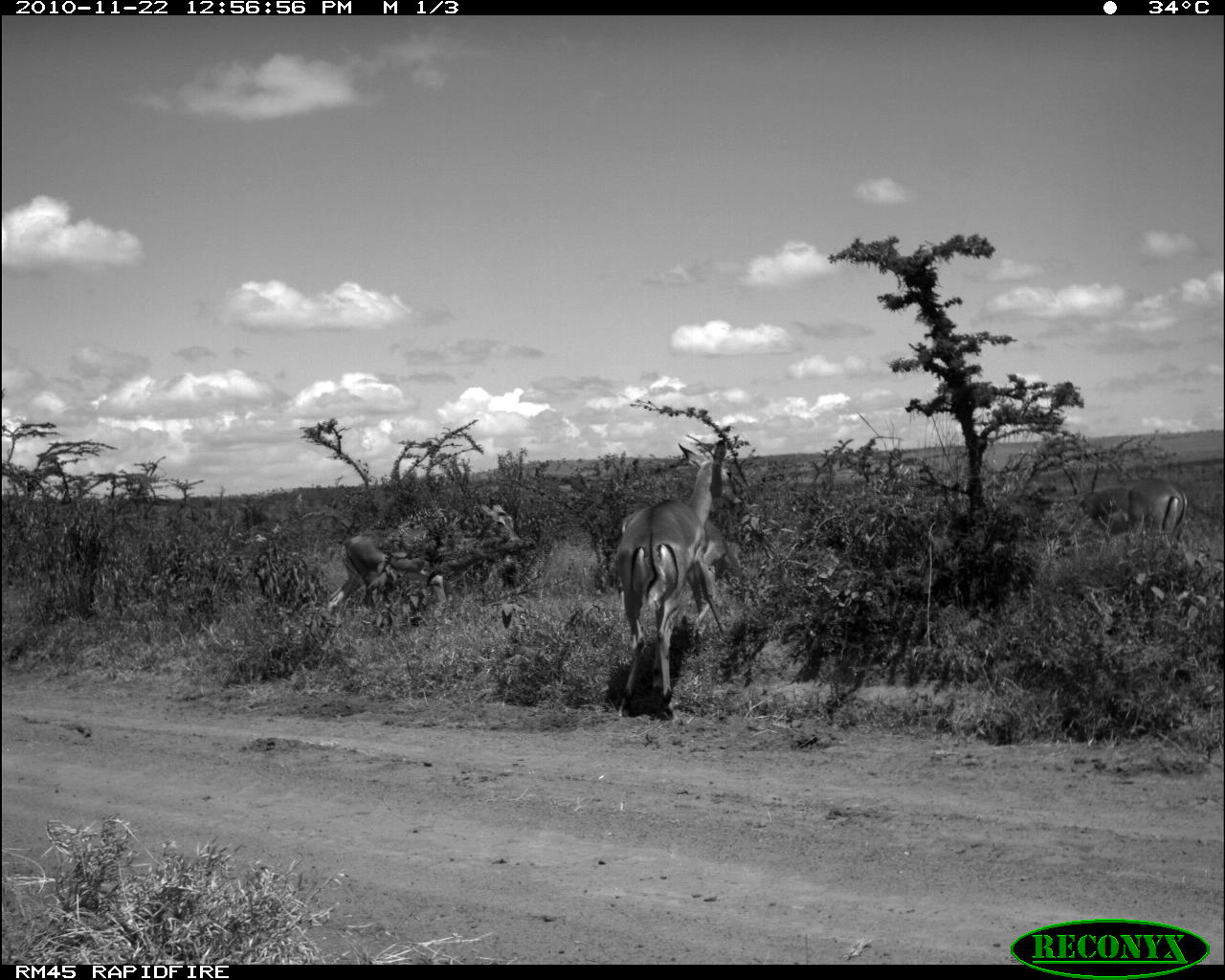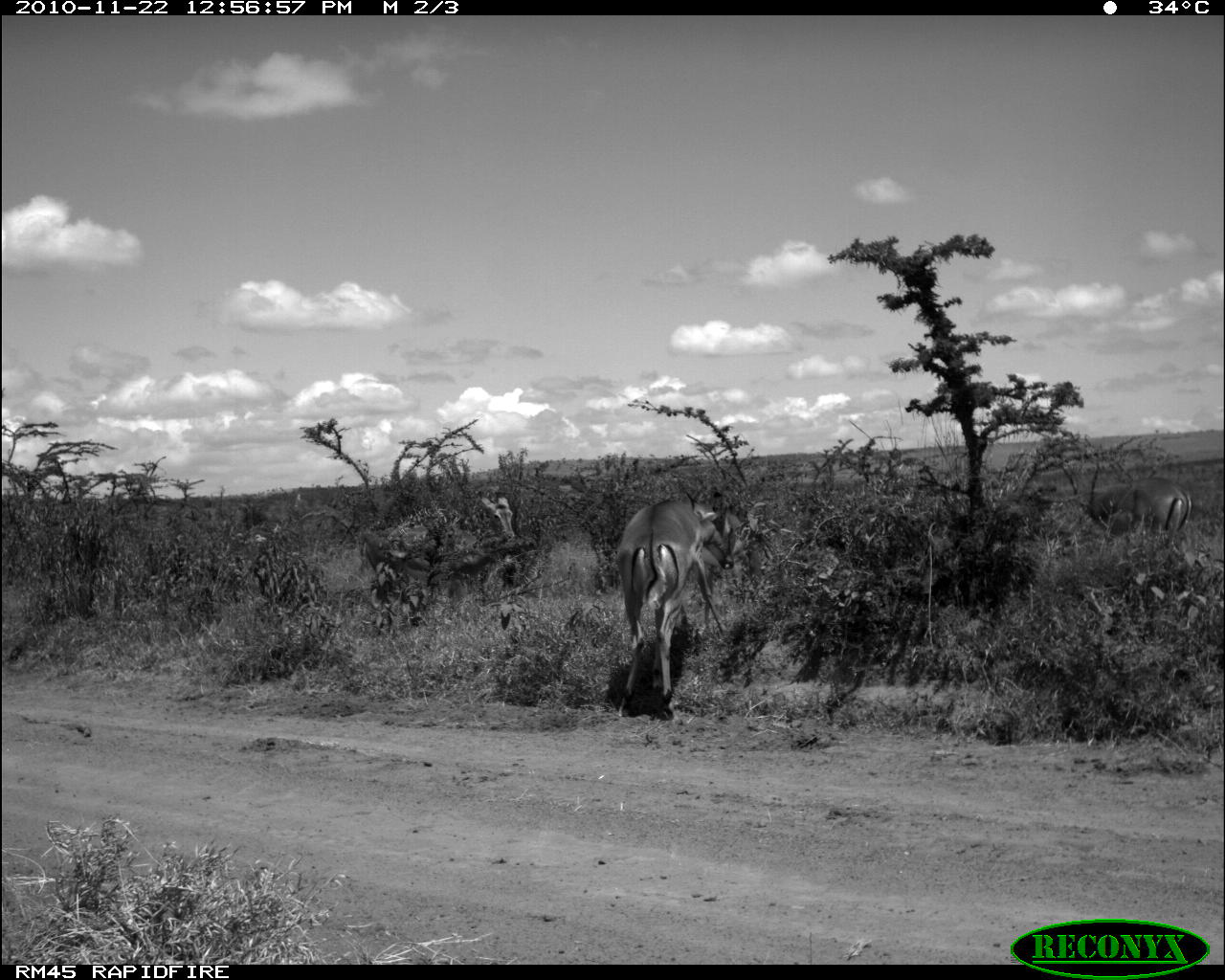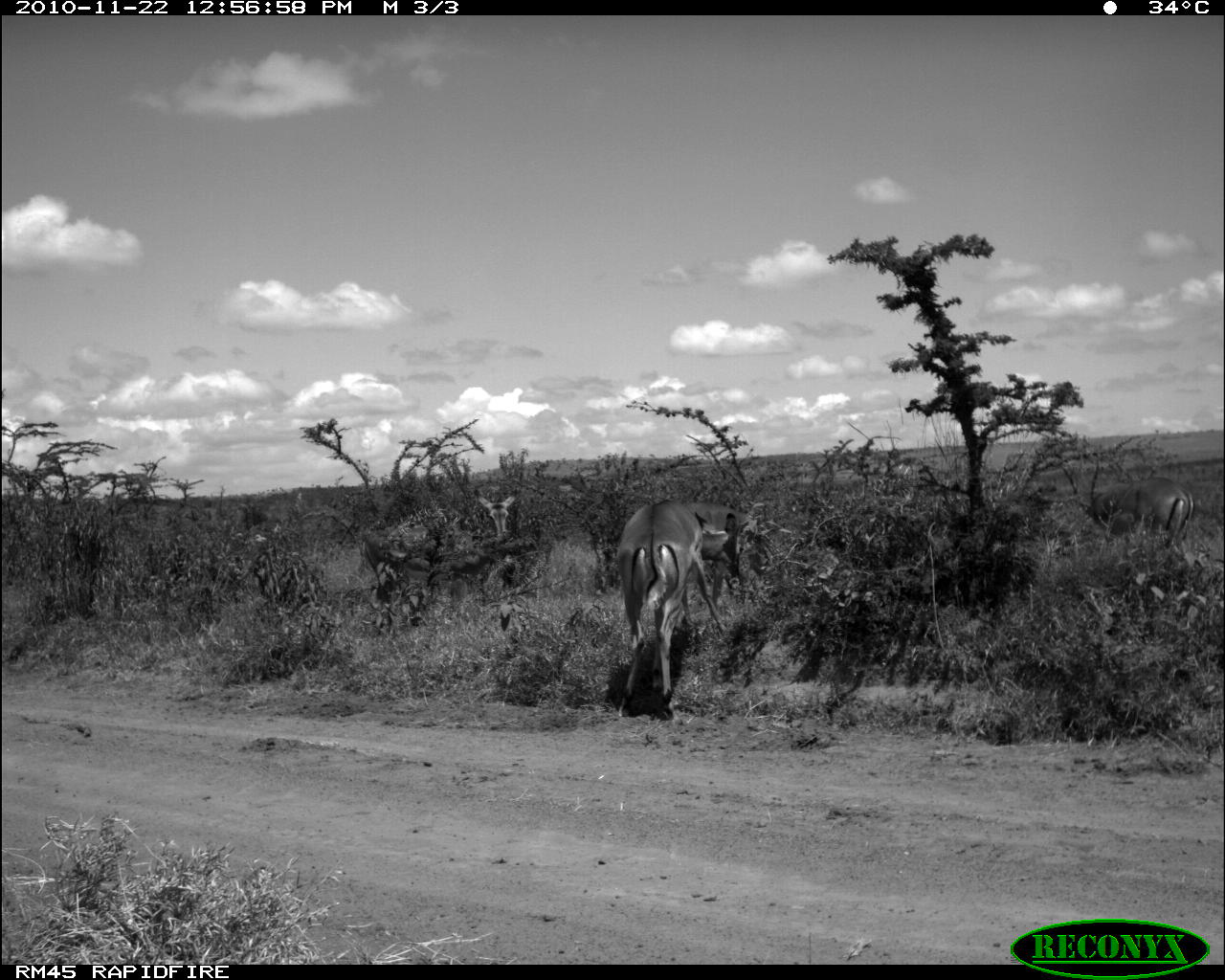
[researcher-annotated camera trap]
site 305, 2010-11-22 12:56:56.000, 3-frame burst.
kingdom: Animalia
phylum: Chordata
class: Mammalia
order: Artiodactyla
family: Bovidae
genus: Aepyceros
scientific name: Aepyceros melampus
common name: impala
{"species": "Aepyceros melampus (impala)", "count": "3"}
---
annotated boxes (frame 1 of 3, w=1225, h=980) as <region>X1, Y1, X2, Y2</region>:
aepyceros melampus: <region>612, 438, 742, 718</region>; <region>324, 492, 537, 636</region>; <region>1078, 476, 1187, 570</region>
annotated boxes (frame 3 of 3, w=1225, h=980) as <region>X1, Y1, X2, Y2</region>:
aepyceros melampus: <region>609, 496, 768, 730</region>; <region>359, 487, 519, 629</region>; <region>1055, 454, 1194, 550</region>; <region>679, 499, 756, 633</region>